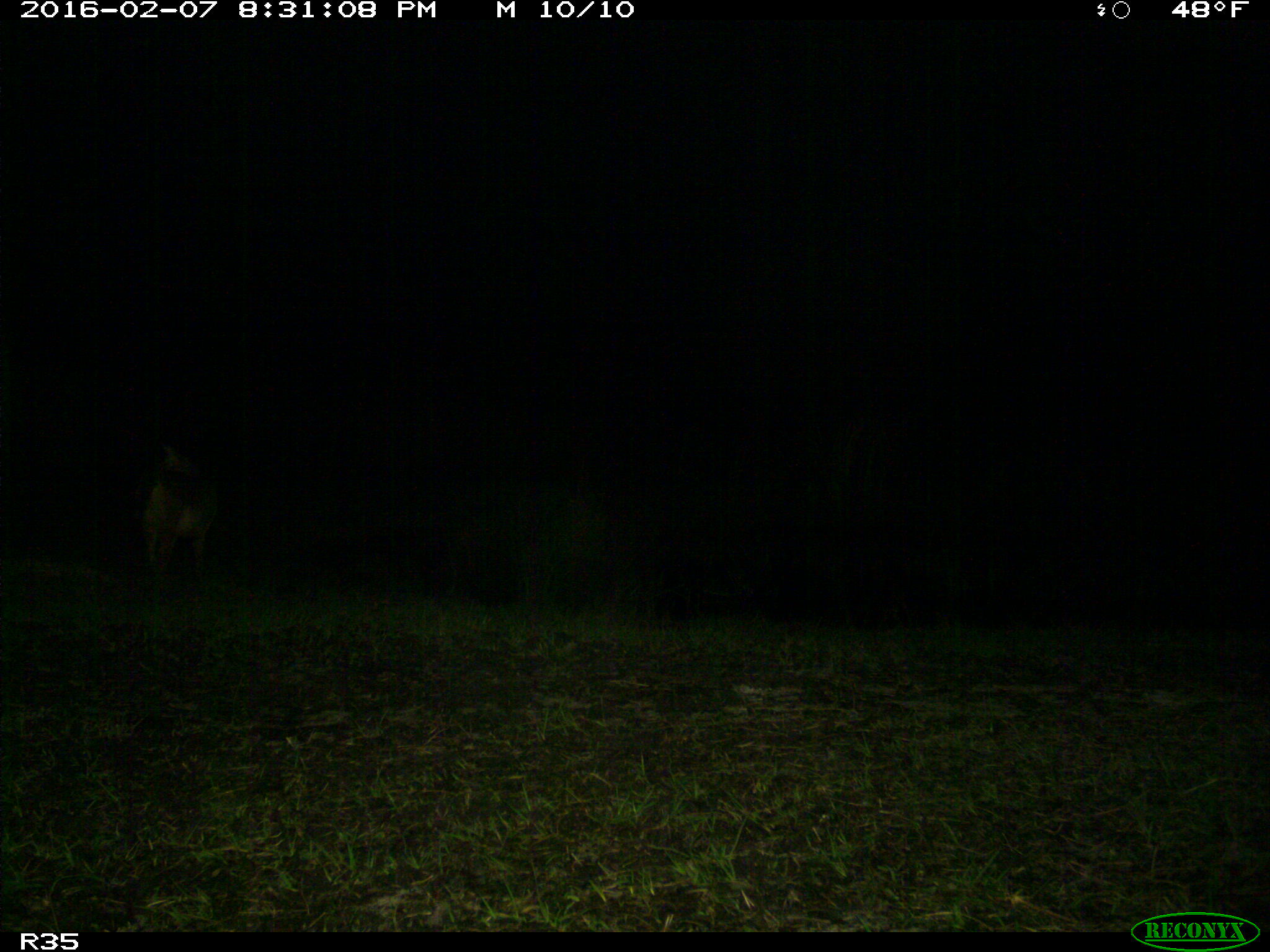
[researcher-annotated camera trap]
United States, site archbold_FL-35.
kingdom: Animalia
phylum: Chordata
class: Mammalia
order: Carnivora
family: Canidae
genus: Canis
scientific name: Canis latrans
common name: coyote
Canis latrans (coyote).